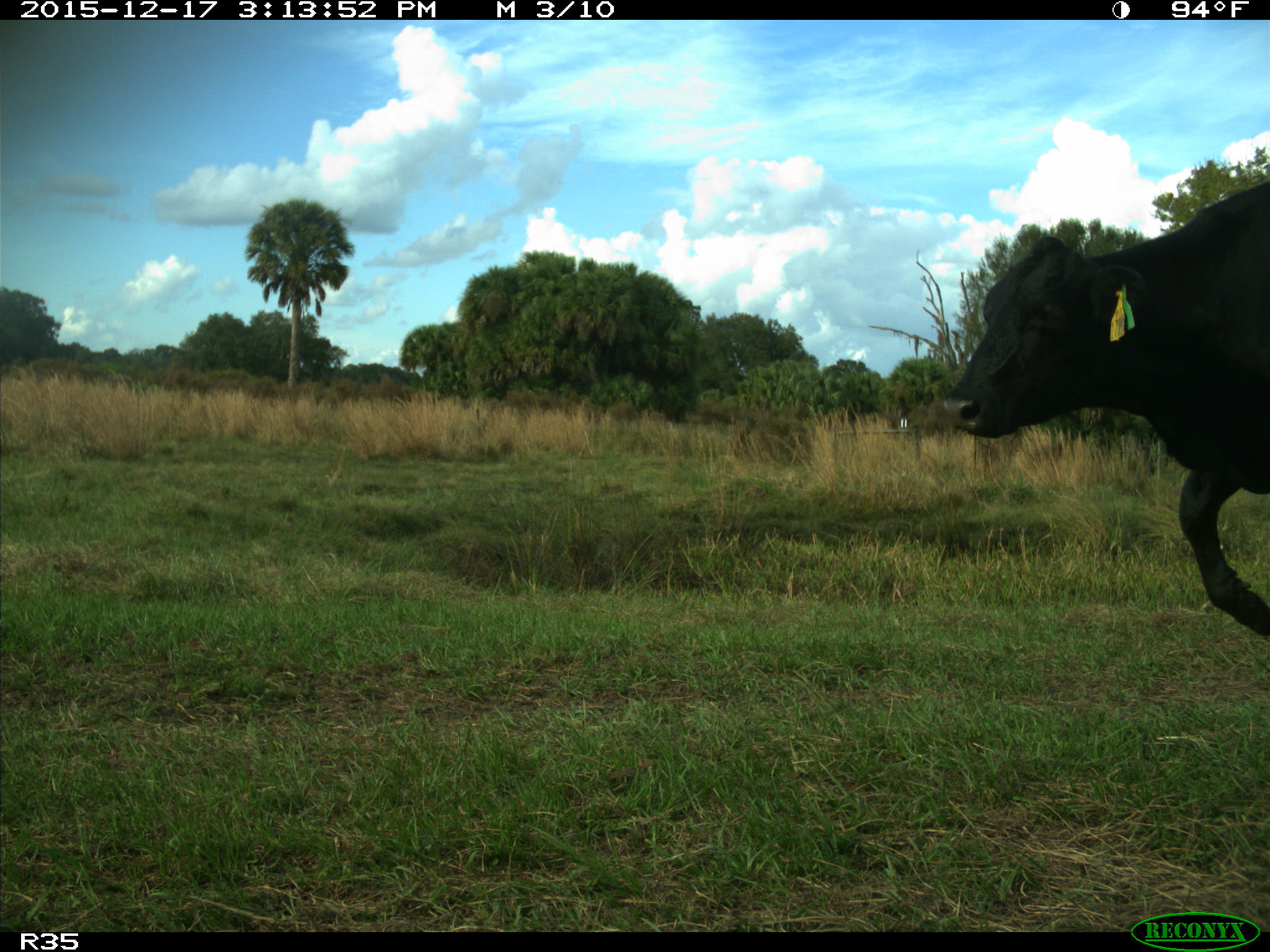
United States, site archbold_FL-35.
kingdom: Animalia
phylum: Chordata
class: Mammalia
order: Artiodactyla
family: Bovidae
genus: Bos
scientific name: Bos taurus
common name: domestic cow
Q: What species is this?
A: Bos taurus (domestic cow).